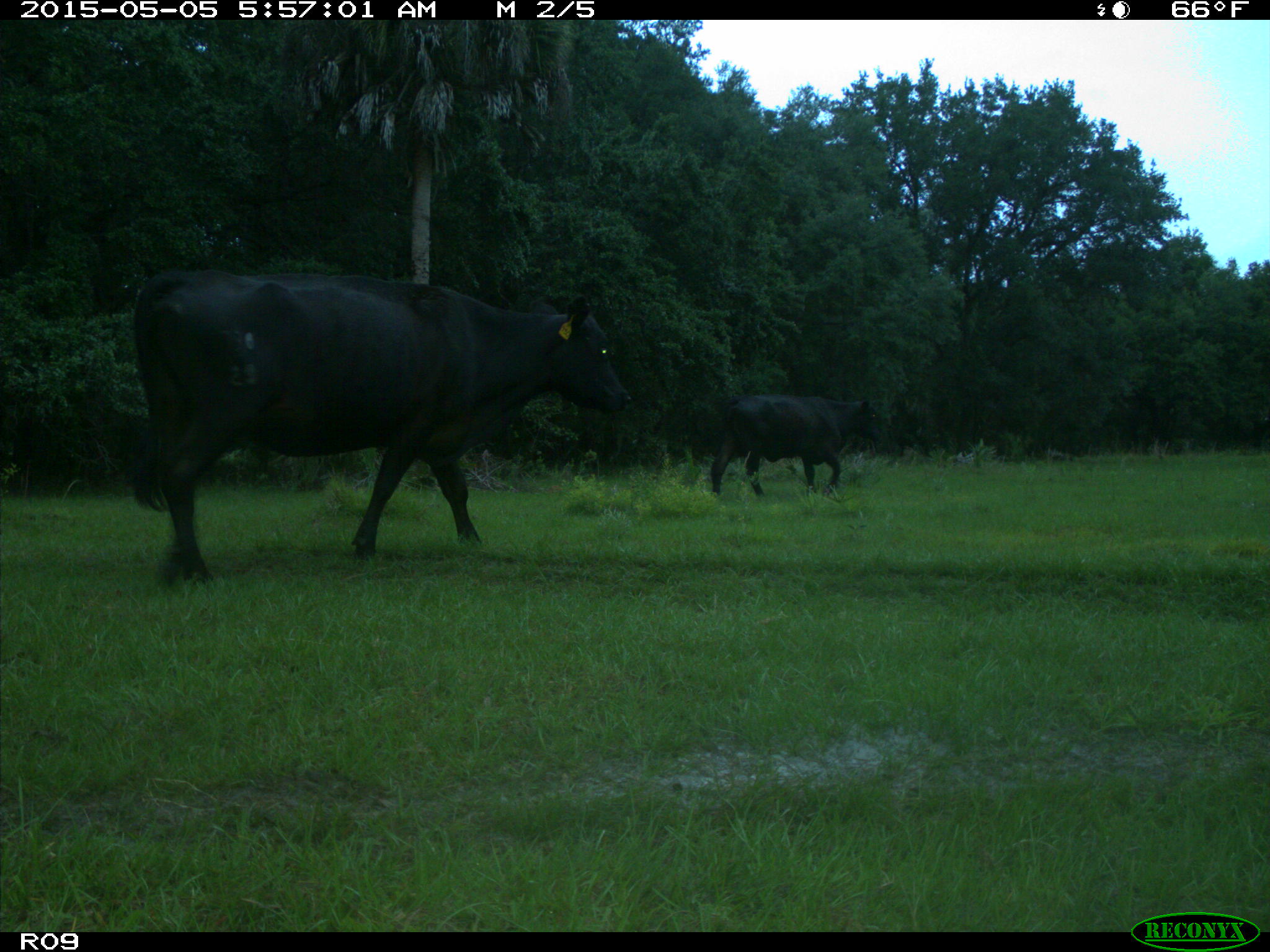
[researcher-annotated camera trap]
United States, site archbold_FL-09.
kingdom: Animalia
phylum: Chordata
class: Mammalia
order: Artiodactyla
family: Bovidae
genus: Bos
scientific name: Bos taurus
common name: domestic cow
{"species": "Bos taurus (domestic cow)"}